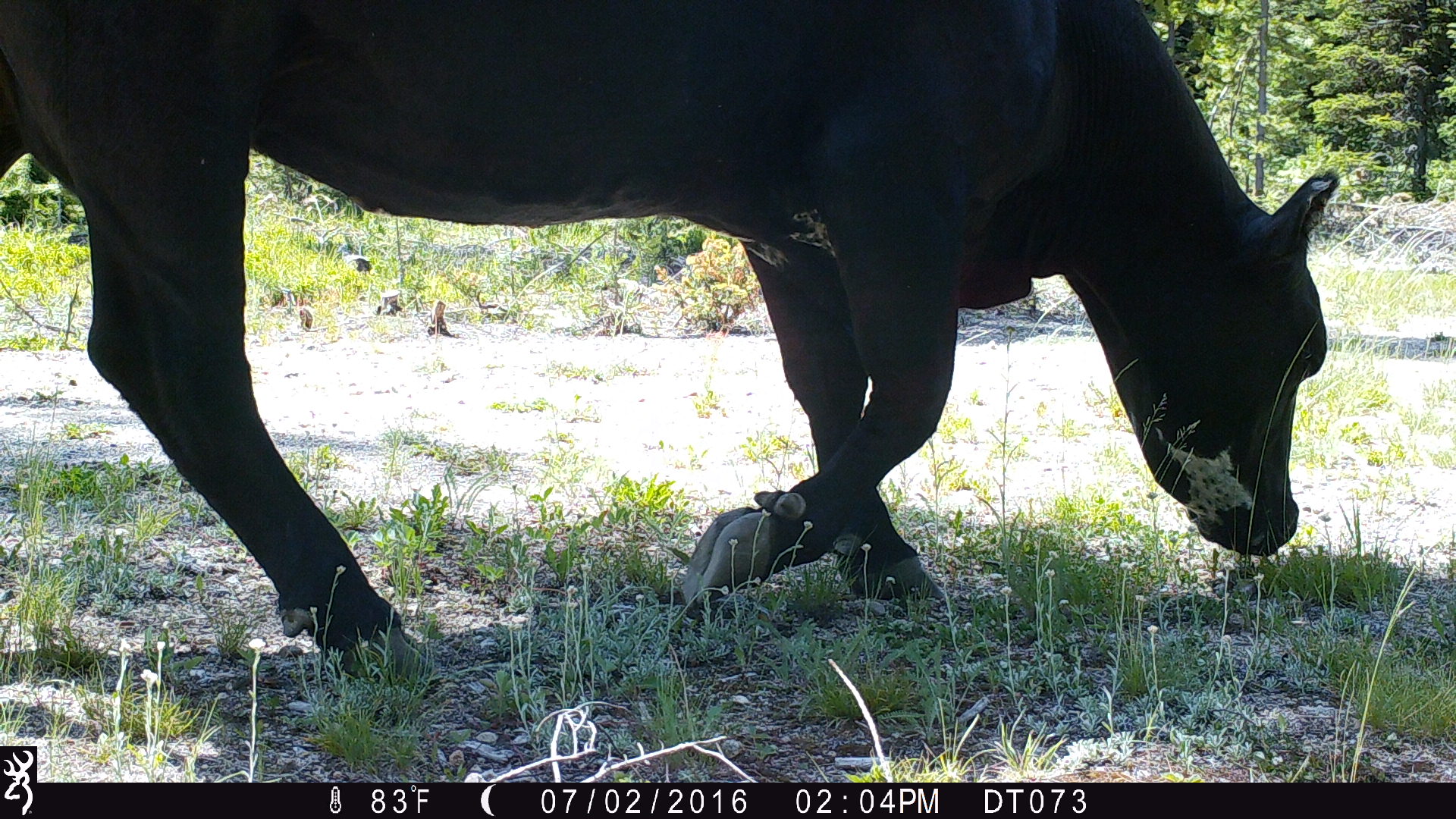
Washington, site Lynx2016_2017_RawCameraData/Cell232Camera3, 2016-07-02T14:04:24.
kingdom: Animalia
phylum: Chordata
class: Mammalia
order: Artiodactyla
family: Bovidae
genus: Bos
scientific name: Bos taurus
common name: domestic cattle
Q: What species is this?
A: Domestic cattle (Bos taurus).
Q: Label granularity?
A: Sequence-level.